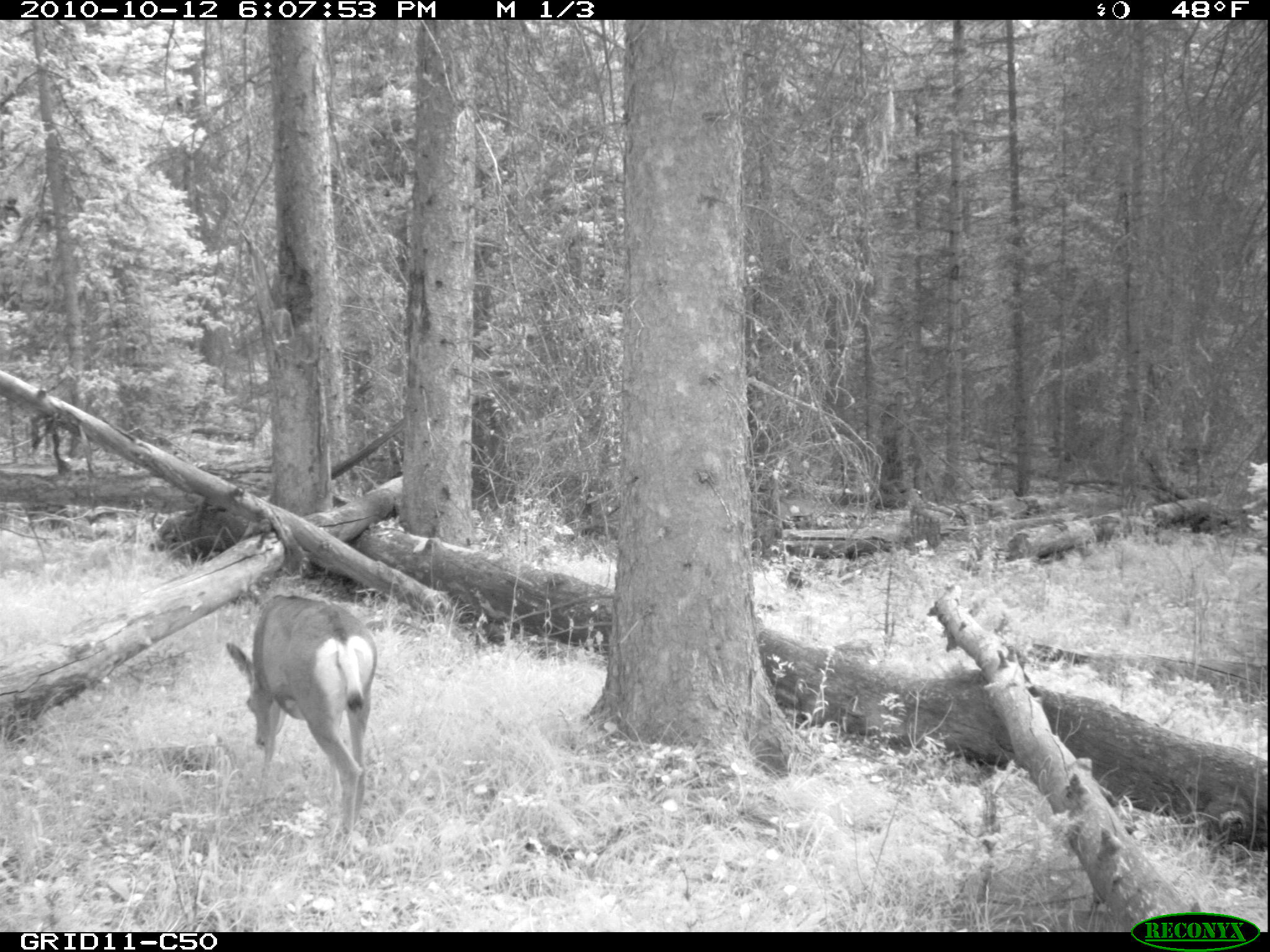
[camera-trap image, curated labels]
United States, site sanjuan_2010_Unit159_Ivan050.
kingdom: Animalia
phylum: Chordata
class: Mammalia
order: Artiodactyla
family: Cervidae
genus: Odocoileus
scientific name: Odocoileus hemionus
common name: mule deer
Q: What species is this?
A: Odocoileus hemionus (mule deer).